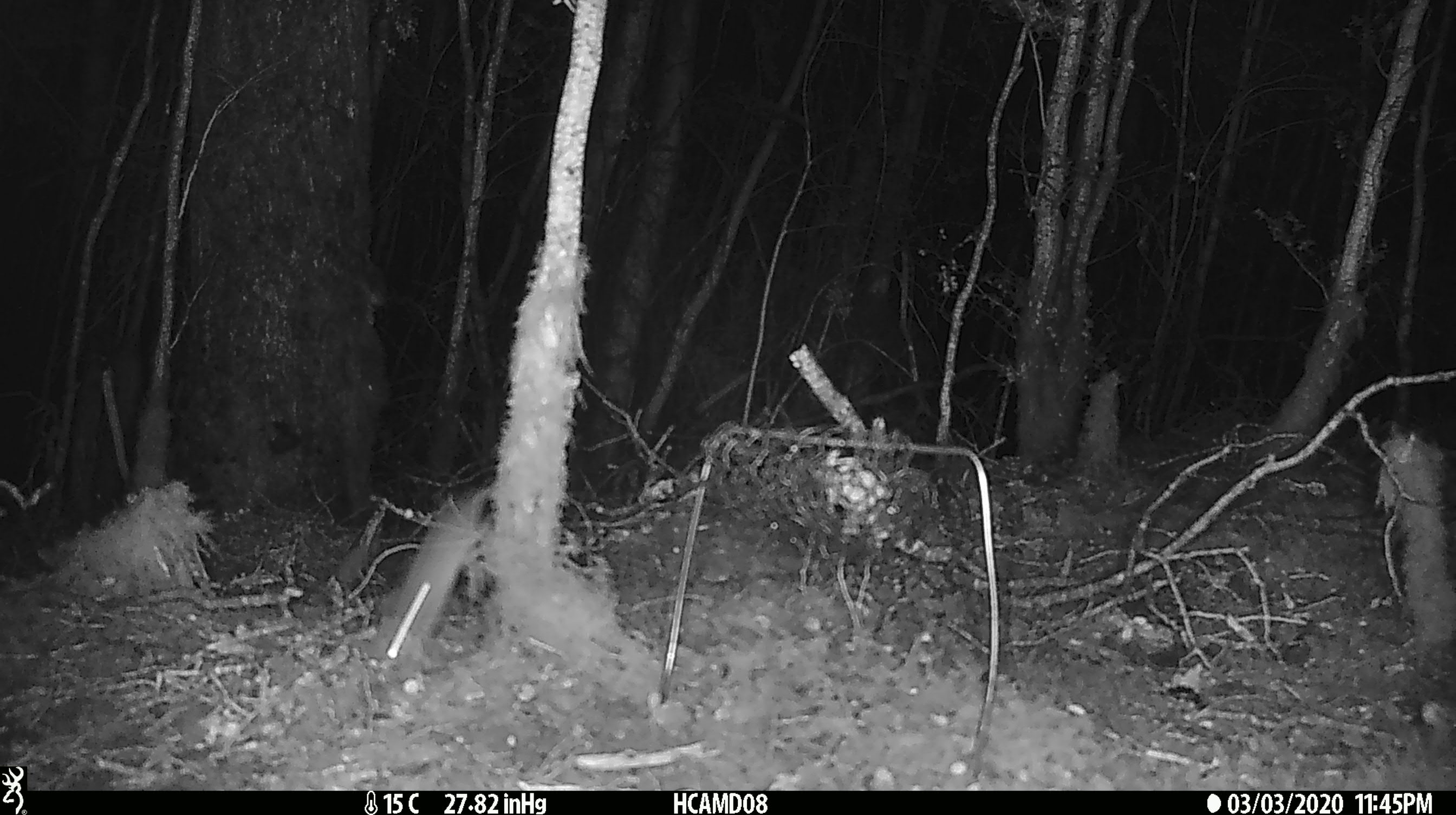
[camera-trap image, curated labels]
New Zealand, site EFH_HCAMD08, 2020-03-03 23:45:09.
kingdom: Animalia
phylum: Chordata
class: Mammalia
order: Rodentia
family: Muridae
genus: Mus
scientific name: Mus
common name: mouse